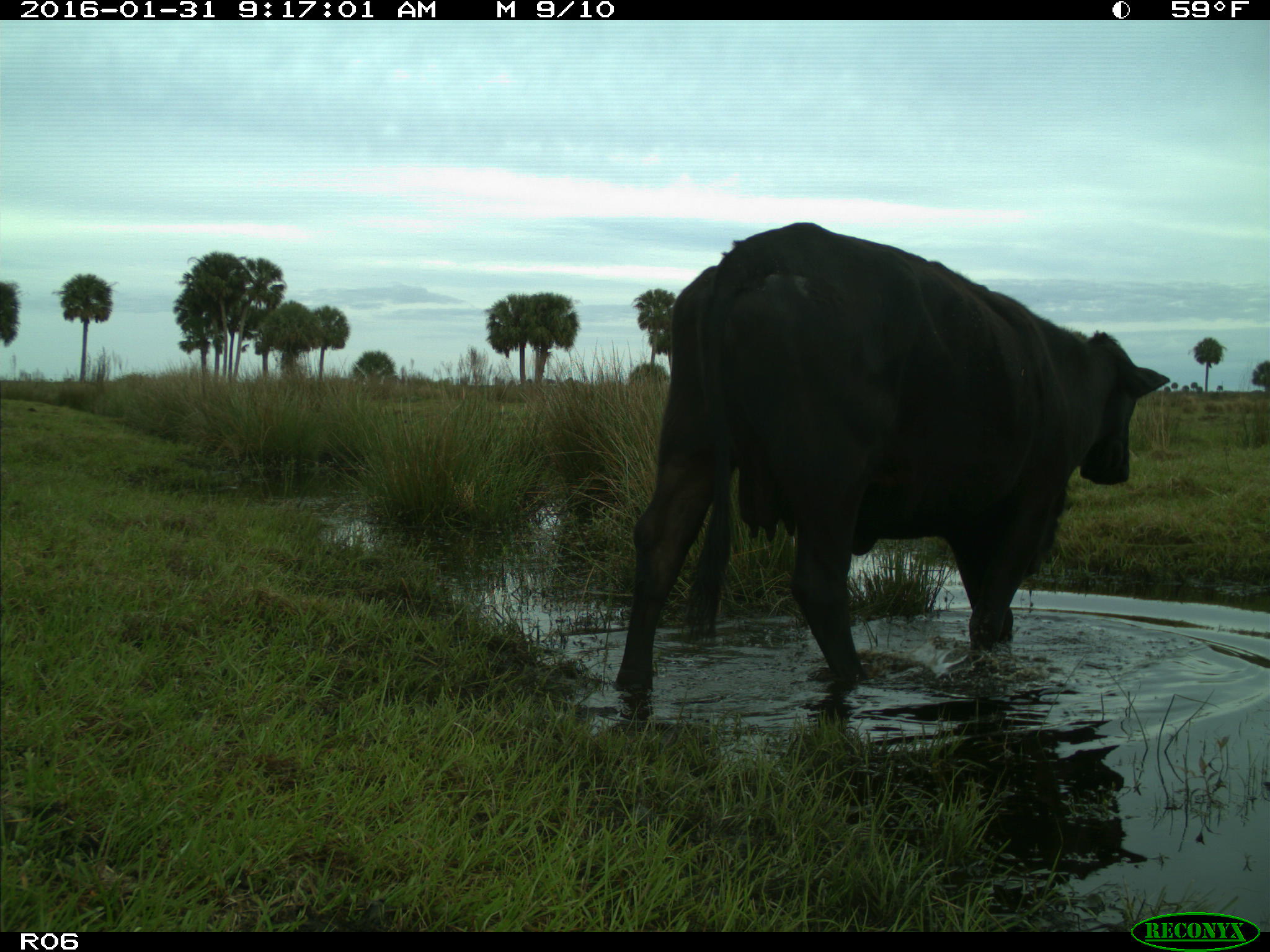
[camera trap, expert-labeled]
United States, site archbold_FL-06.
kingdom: Animalia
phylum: Chordata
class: Mammalia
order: Artiodactyla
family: Bovidae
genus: Bos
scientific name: Bos taurus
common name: domestic cow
Bos taurus (domestic cow).